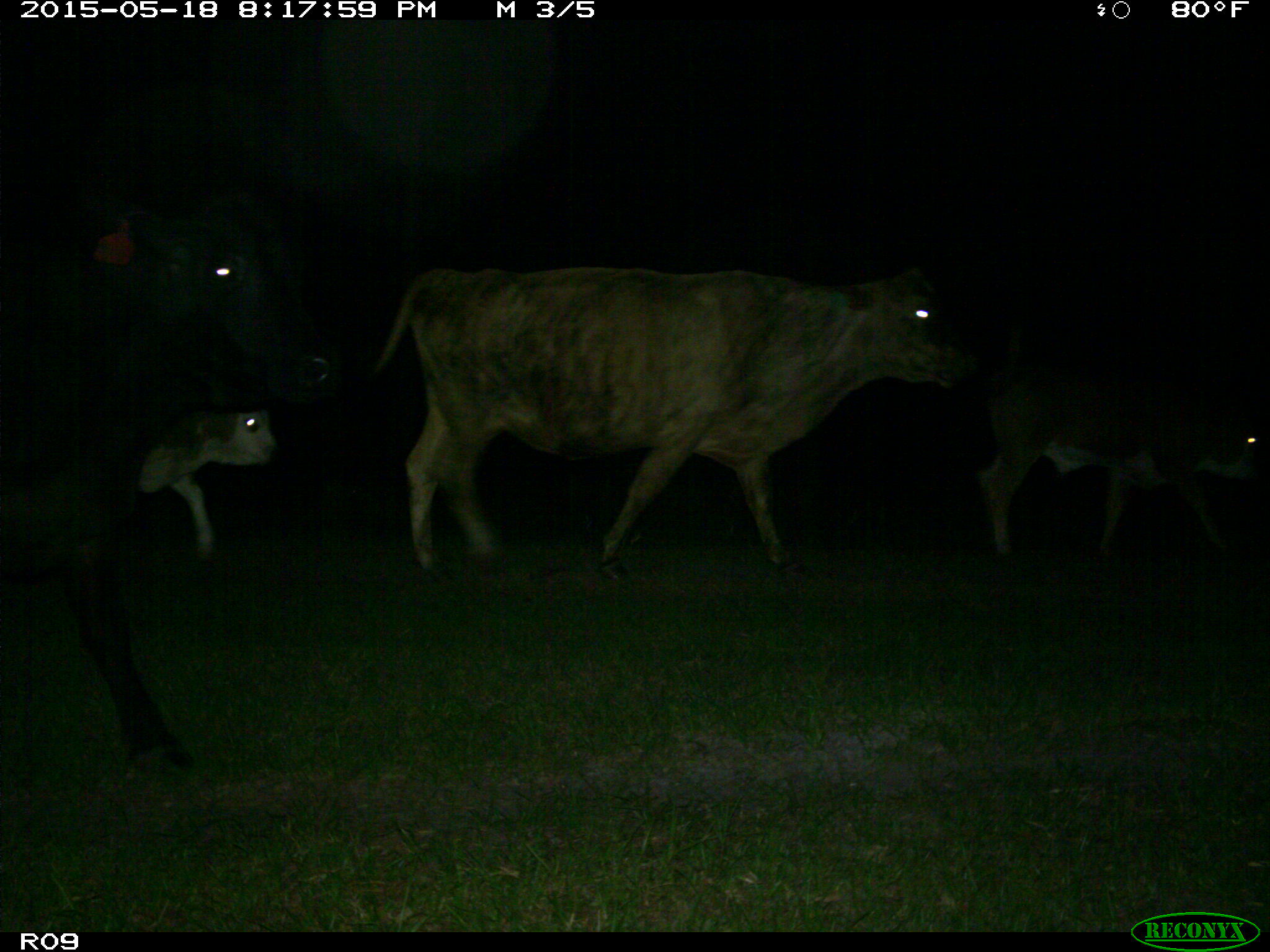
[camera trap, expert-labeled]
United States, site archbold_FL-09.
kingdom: Animalia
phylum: Chordata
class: Mammalia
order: Artiodactyla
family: Bovidae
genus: Bos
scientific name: Bos taurus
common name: domestic cow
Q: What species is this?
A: Bos taurus (domestic cow).